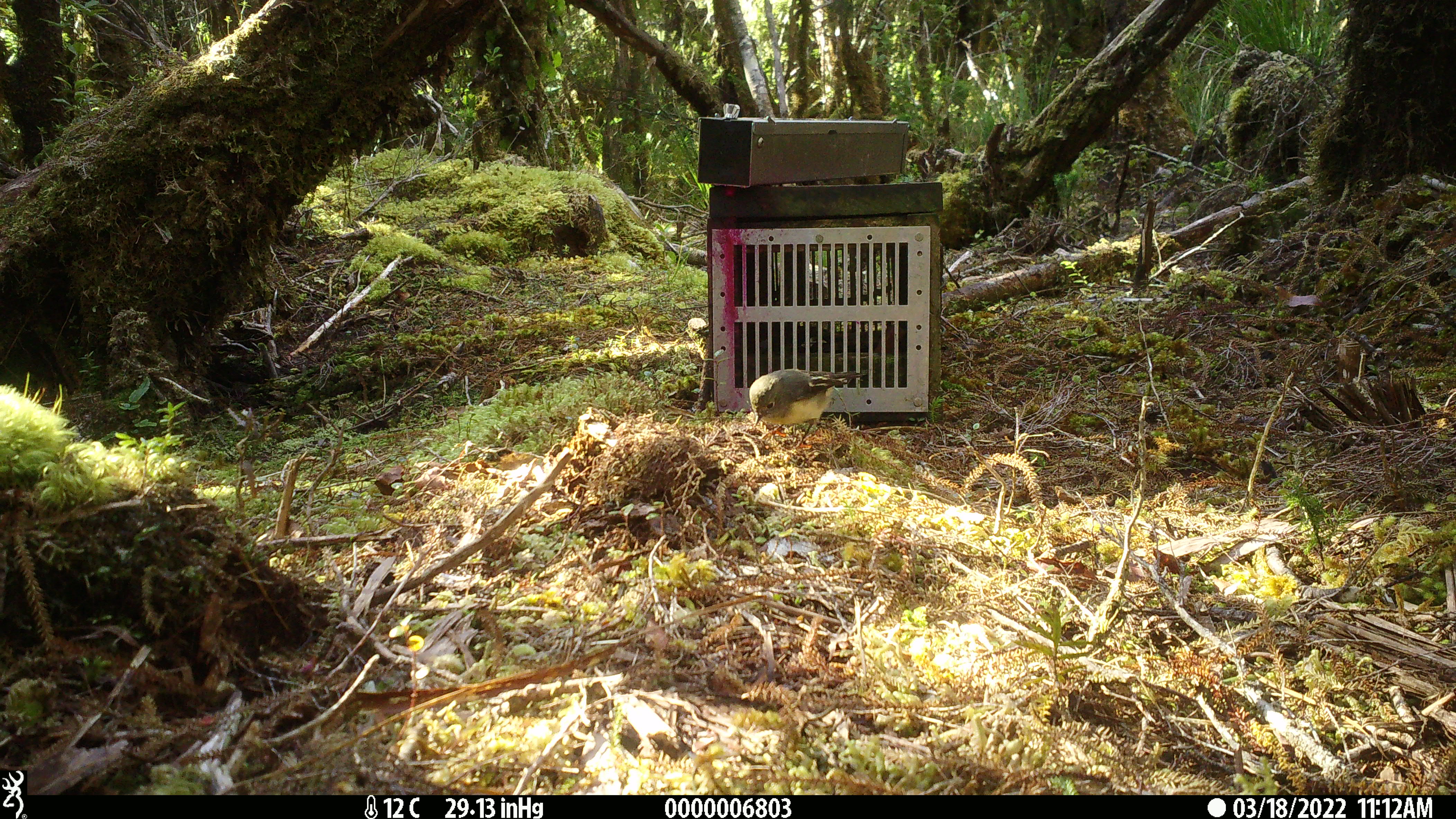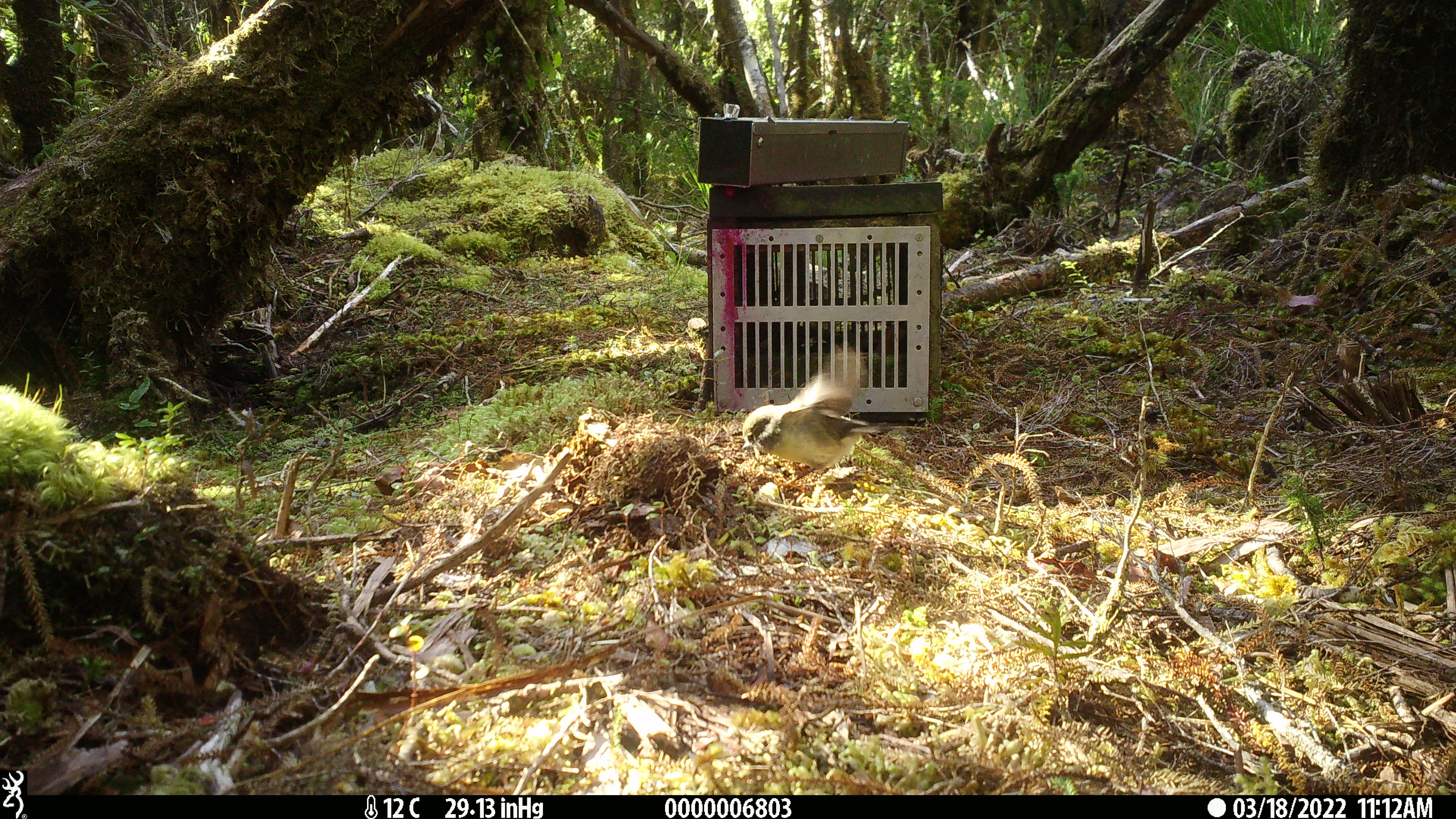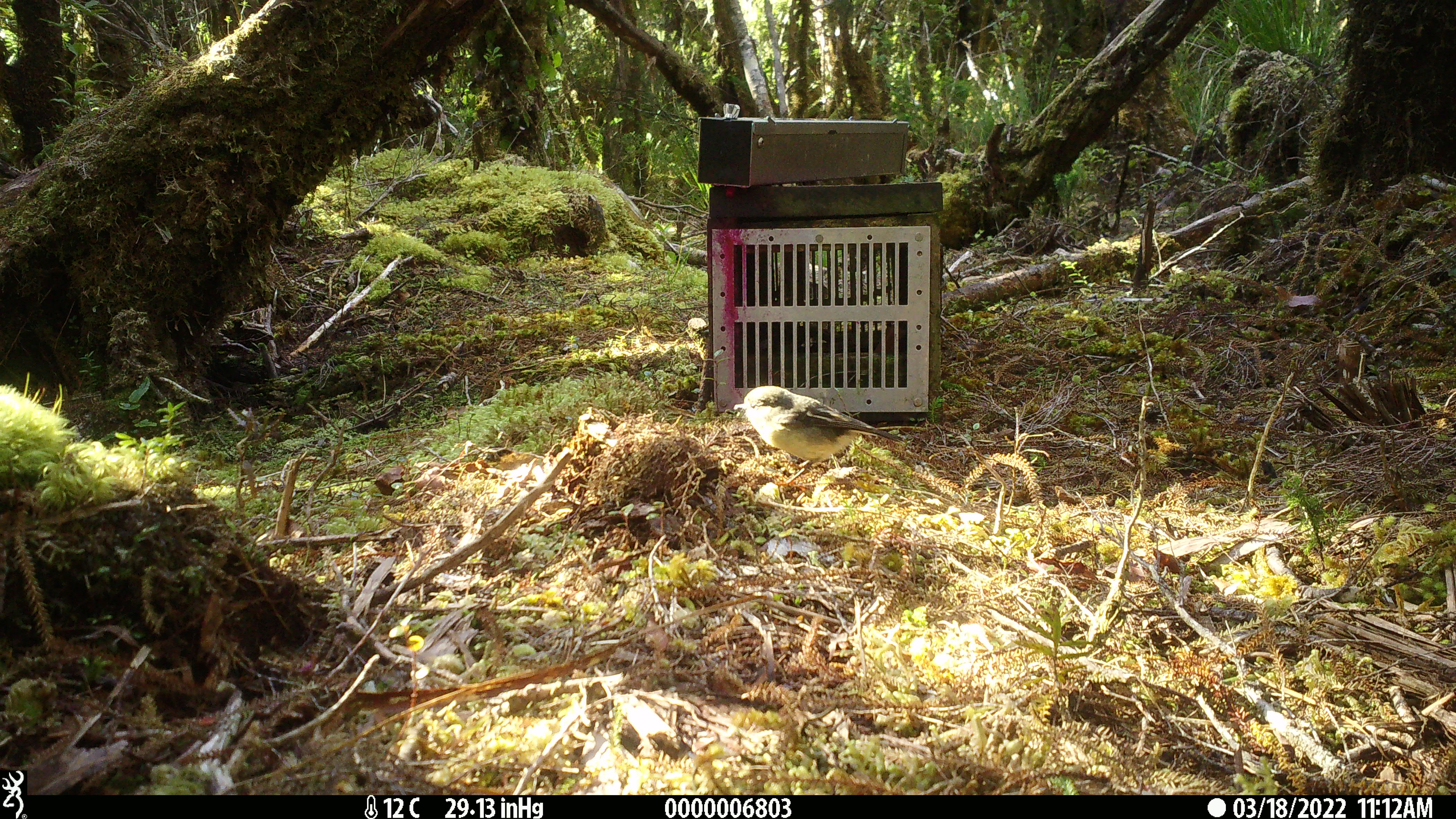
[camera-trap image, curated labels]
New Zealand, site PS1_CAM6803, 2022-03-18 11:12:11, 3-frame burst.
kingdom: Animalia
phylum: Chordata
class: Aves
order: Passeriformes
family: Petroicidae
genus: Petroica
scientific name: Petroica macrocephala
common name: tomtit